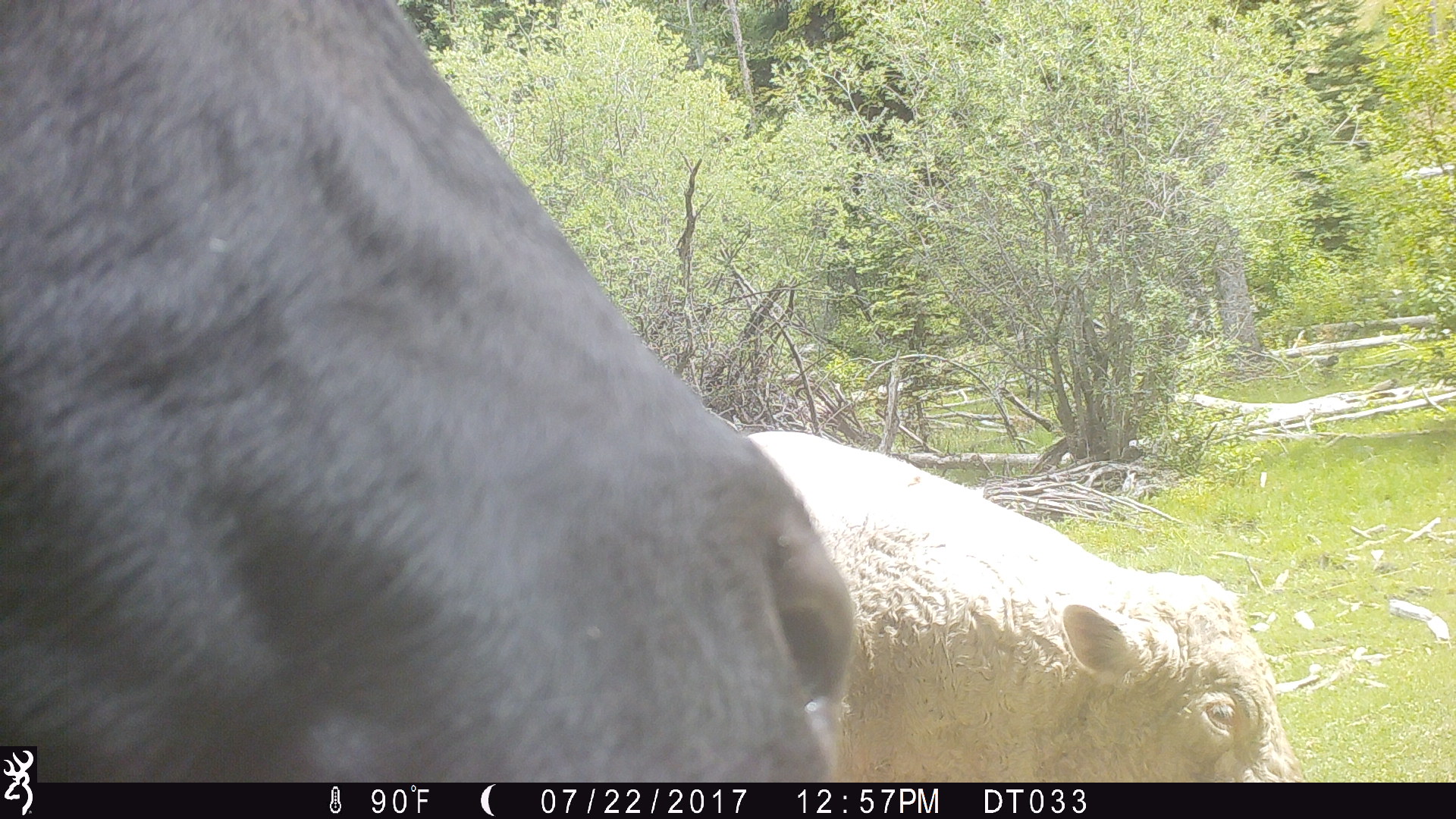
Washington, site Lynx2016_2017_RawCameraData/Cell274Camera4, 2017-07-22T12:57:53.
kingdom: Animalia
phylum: Chordata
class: Mammalia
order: Artiodactyla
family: Bovidae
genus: Bos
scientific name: Bos taurus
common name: domestic cattle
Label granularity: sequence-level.